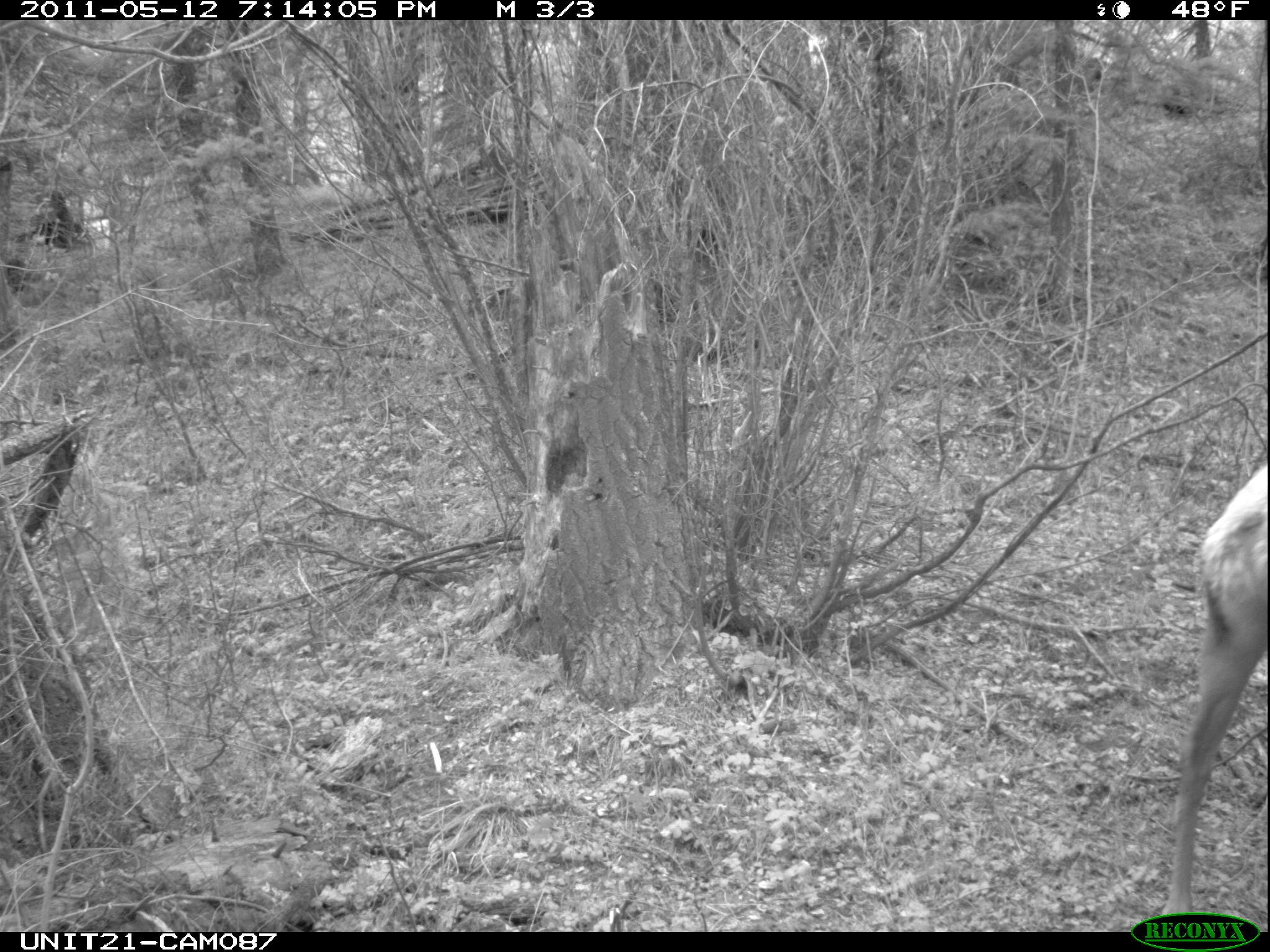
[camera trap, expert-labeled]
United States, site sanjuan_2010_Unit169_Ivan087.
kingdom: Animalia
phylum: Chordata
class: Mammalia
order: Artiodactyla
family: Cervidae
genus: Cervus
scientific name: Cervus elaphus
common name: red deer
Cervus elaphus (red deer).